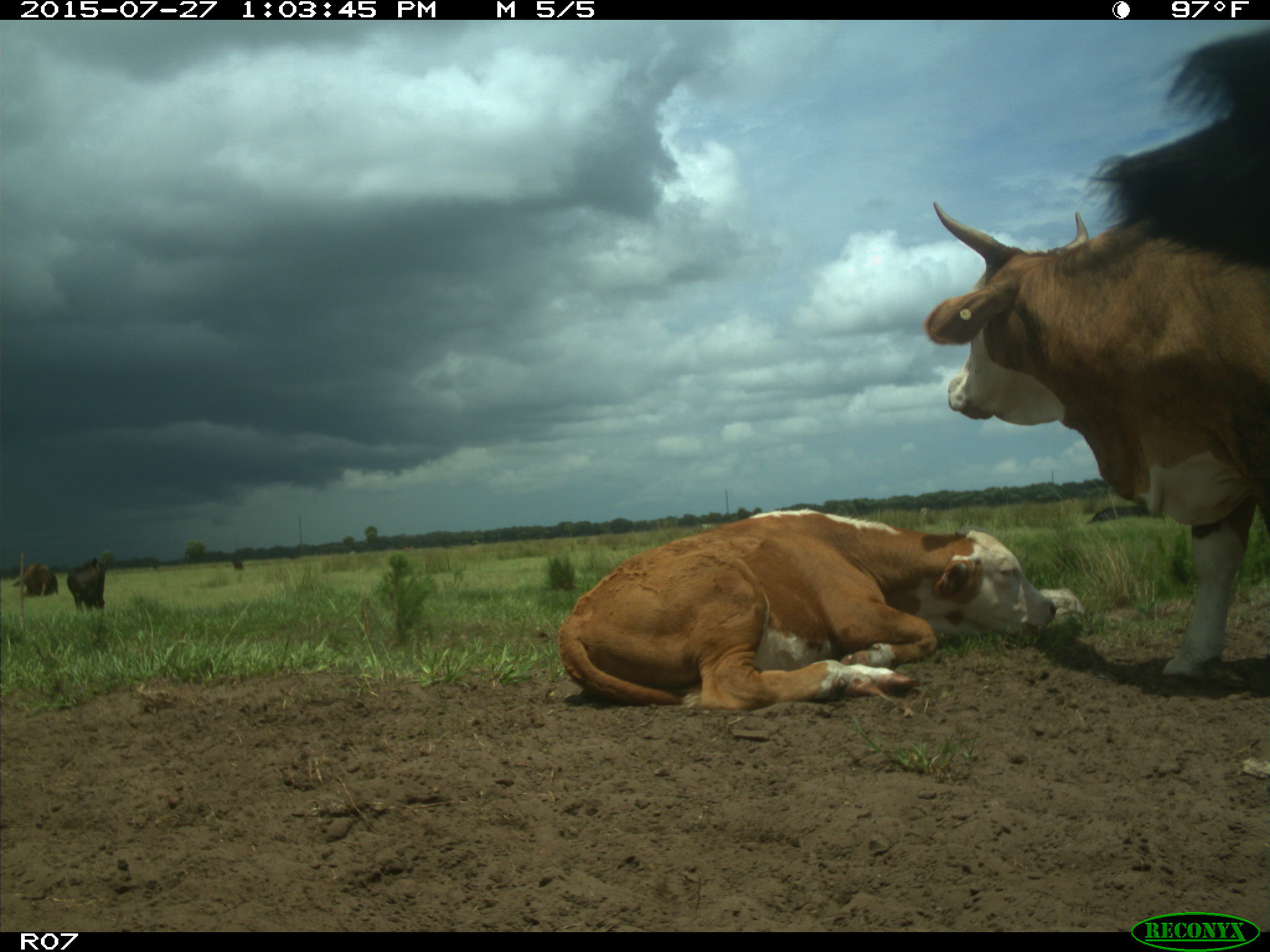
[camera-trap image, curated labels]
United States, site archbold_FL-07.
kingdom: Animalia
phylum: Chordata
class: Mammalia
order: Artiodactyla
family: Bovidae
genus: Bos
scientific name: Bos taurus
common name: domestic cow